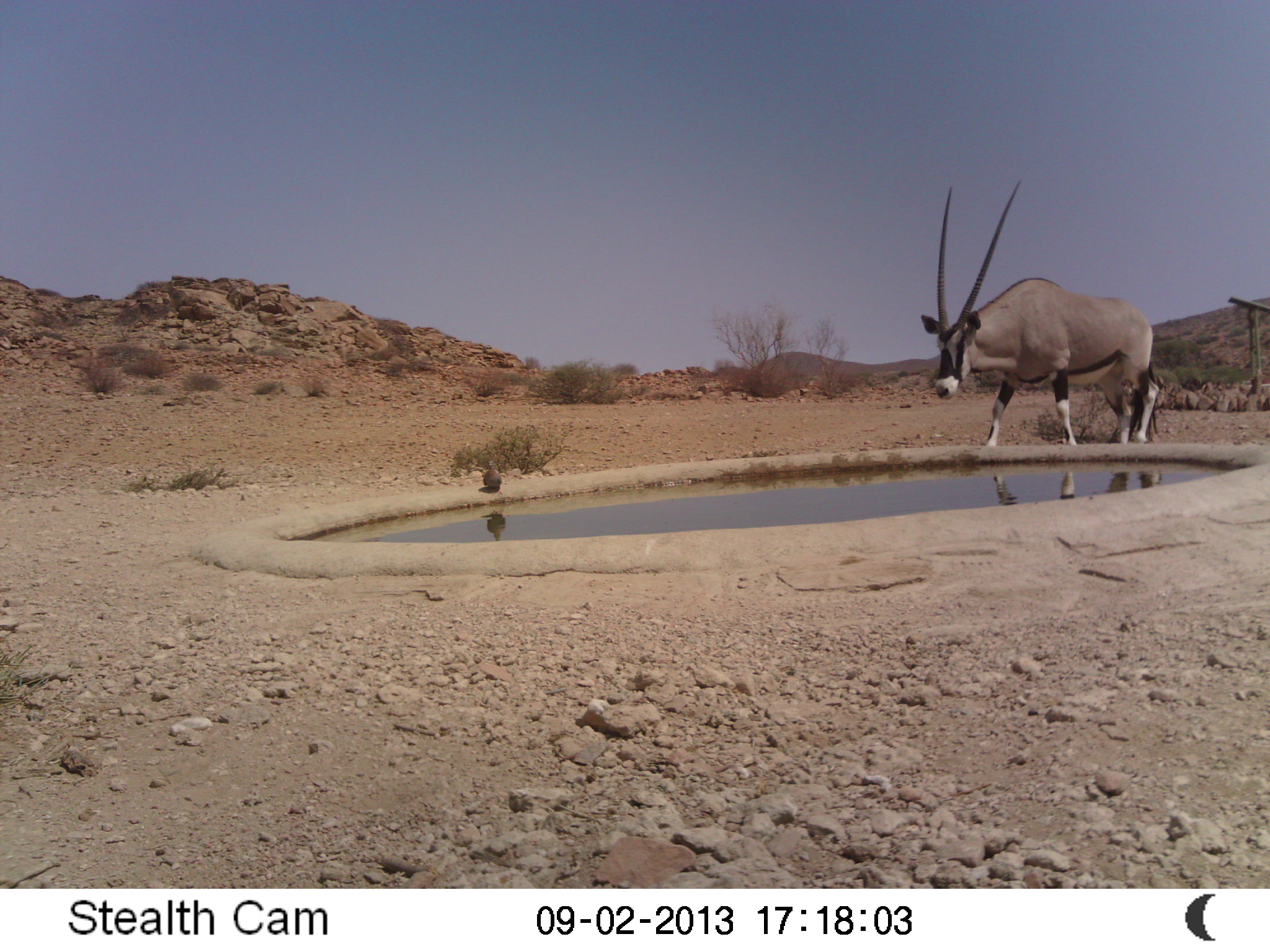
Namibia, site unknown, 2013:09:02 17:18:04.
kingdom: Animalia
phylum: Chordata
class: Mammalia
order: Artiodactyla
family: Bovidae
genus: Oryx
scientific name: Oryx gazella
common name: gemsbok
Oryx gazella (gemsbok).